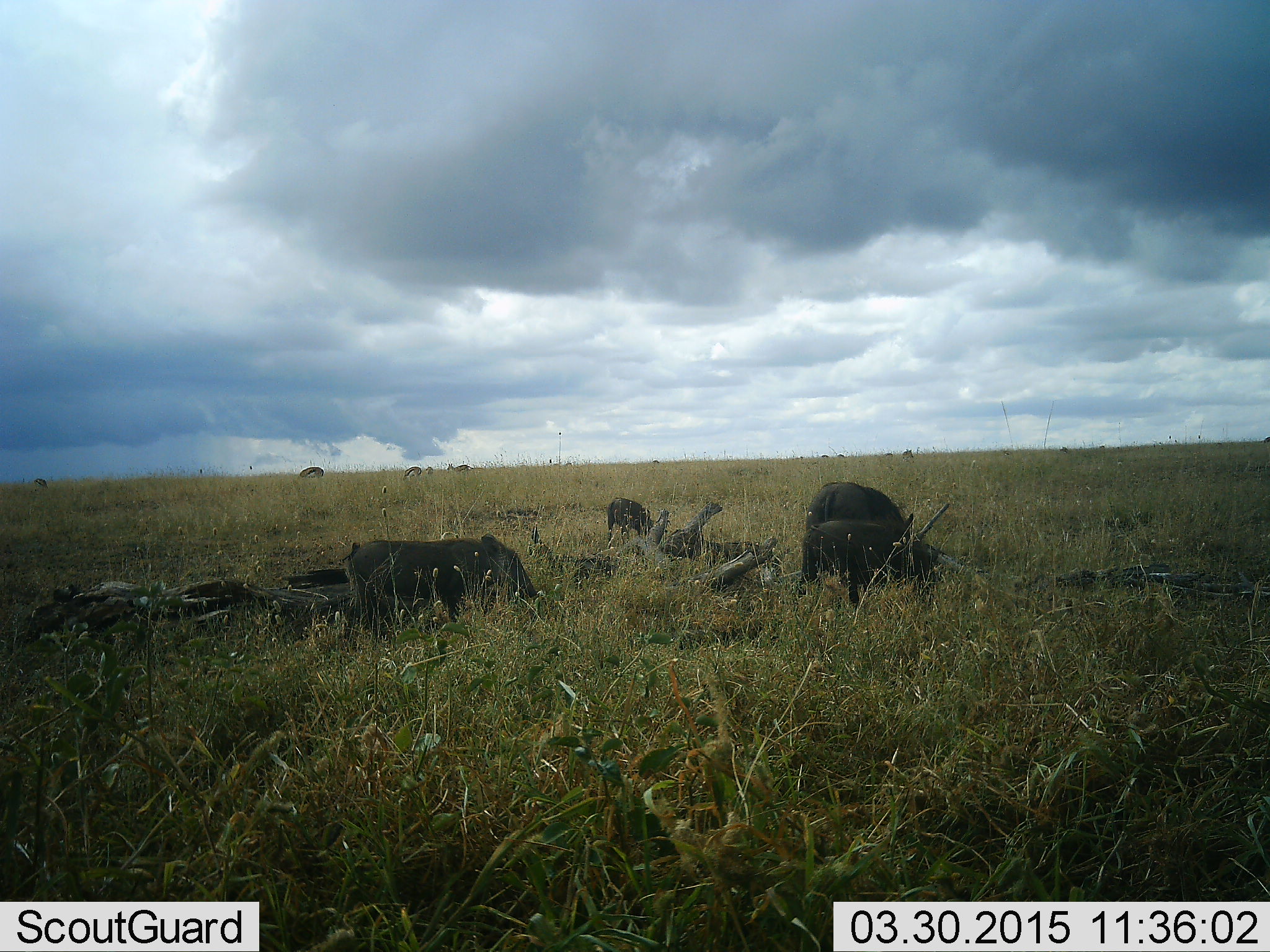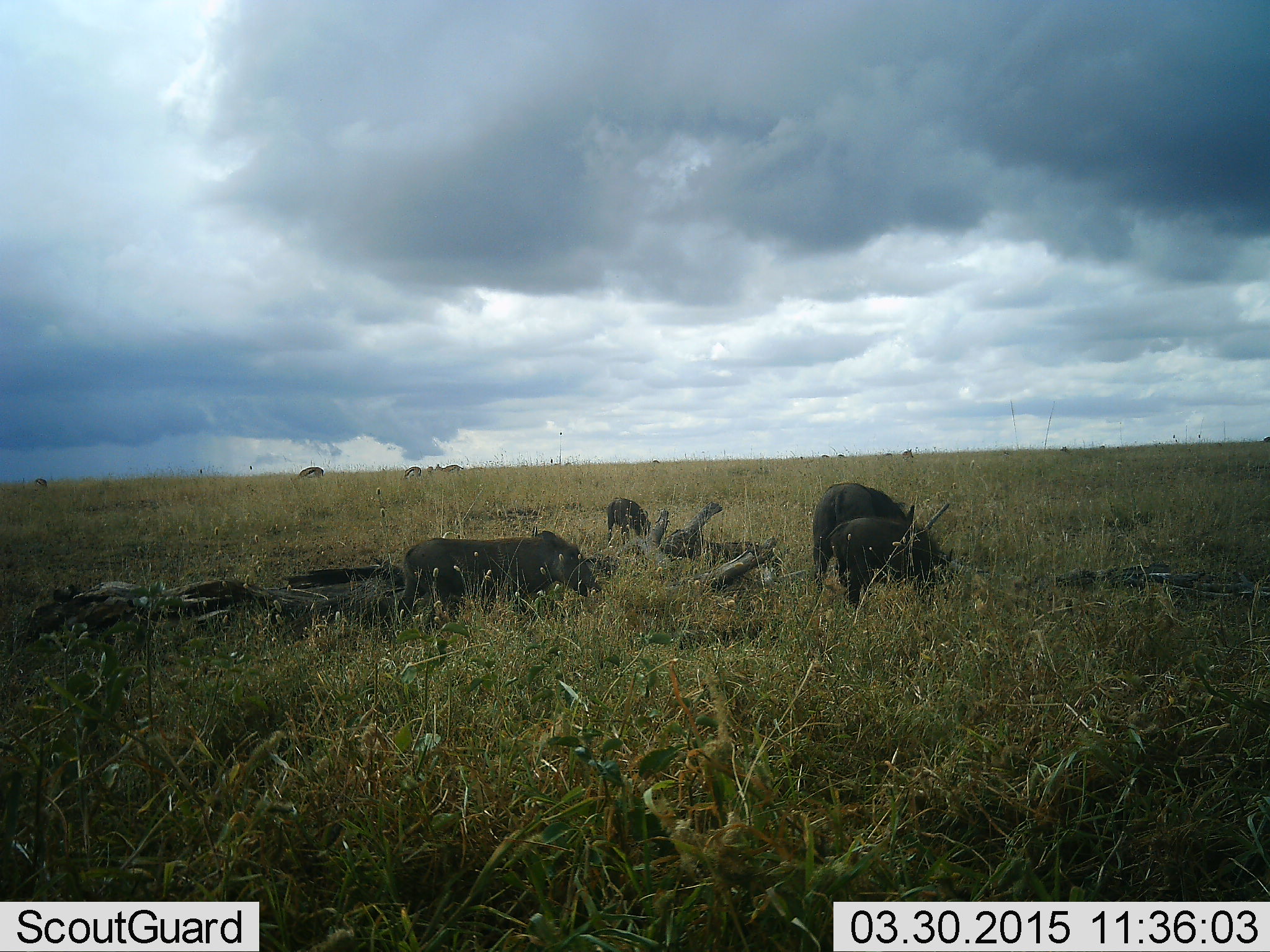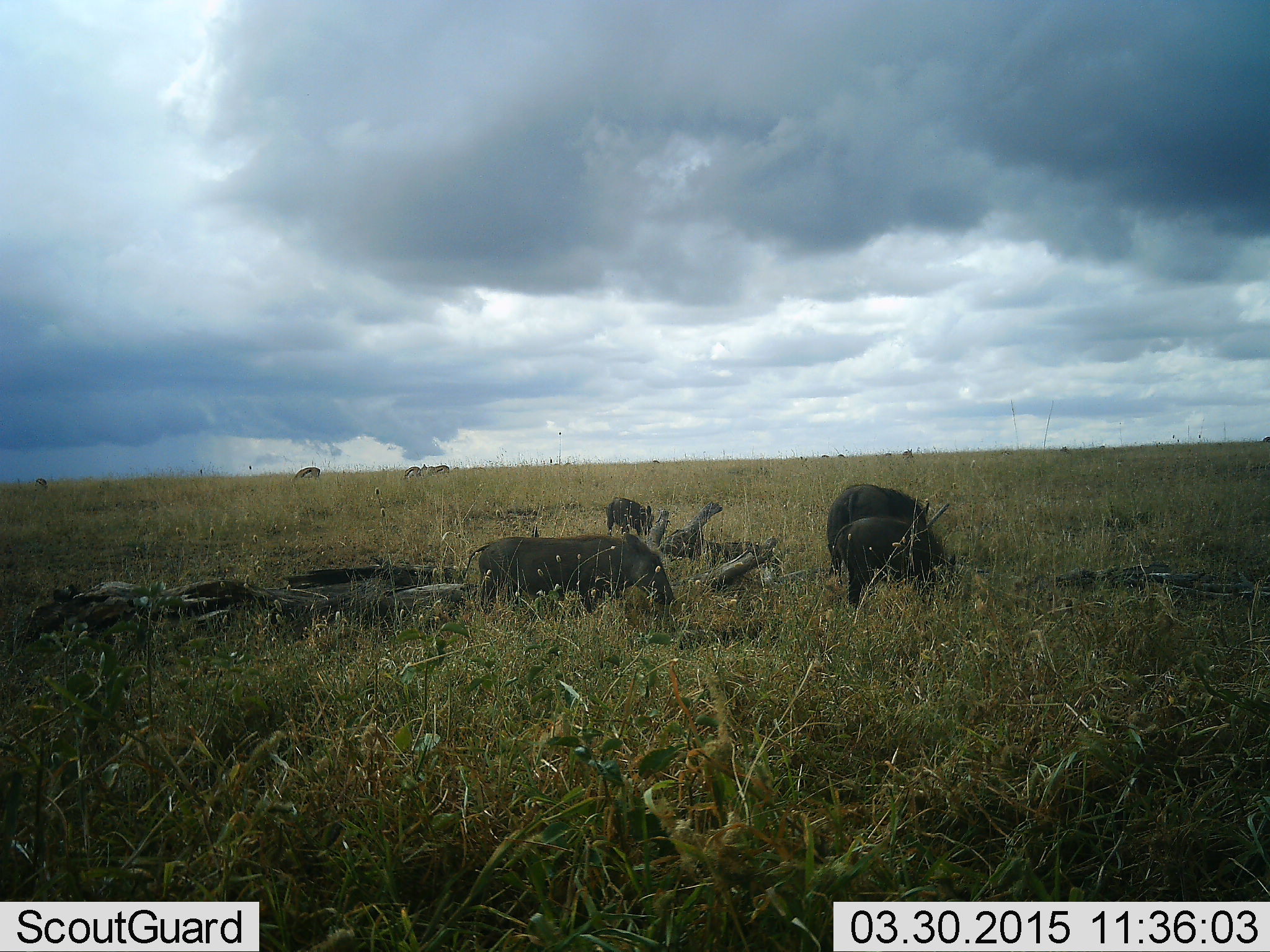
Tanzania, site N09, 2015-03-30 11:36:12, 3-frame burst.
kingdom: Animalia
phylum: Chordata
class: Mammalia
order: Artiodactyla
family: Suidae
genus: Phacochoerus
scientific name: Phacochoerus africanus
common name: warthog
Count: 4.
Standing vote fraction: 7%.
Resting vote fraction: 0%.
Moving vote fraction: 50%.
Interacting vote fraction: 0%.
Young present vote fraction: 29%.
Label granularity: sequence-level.